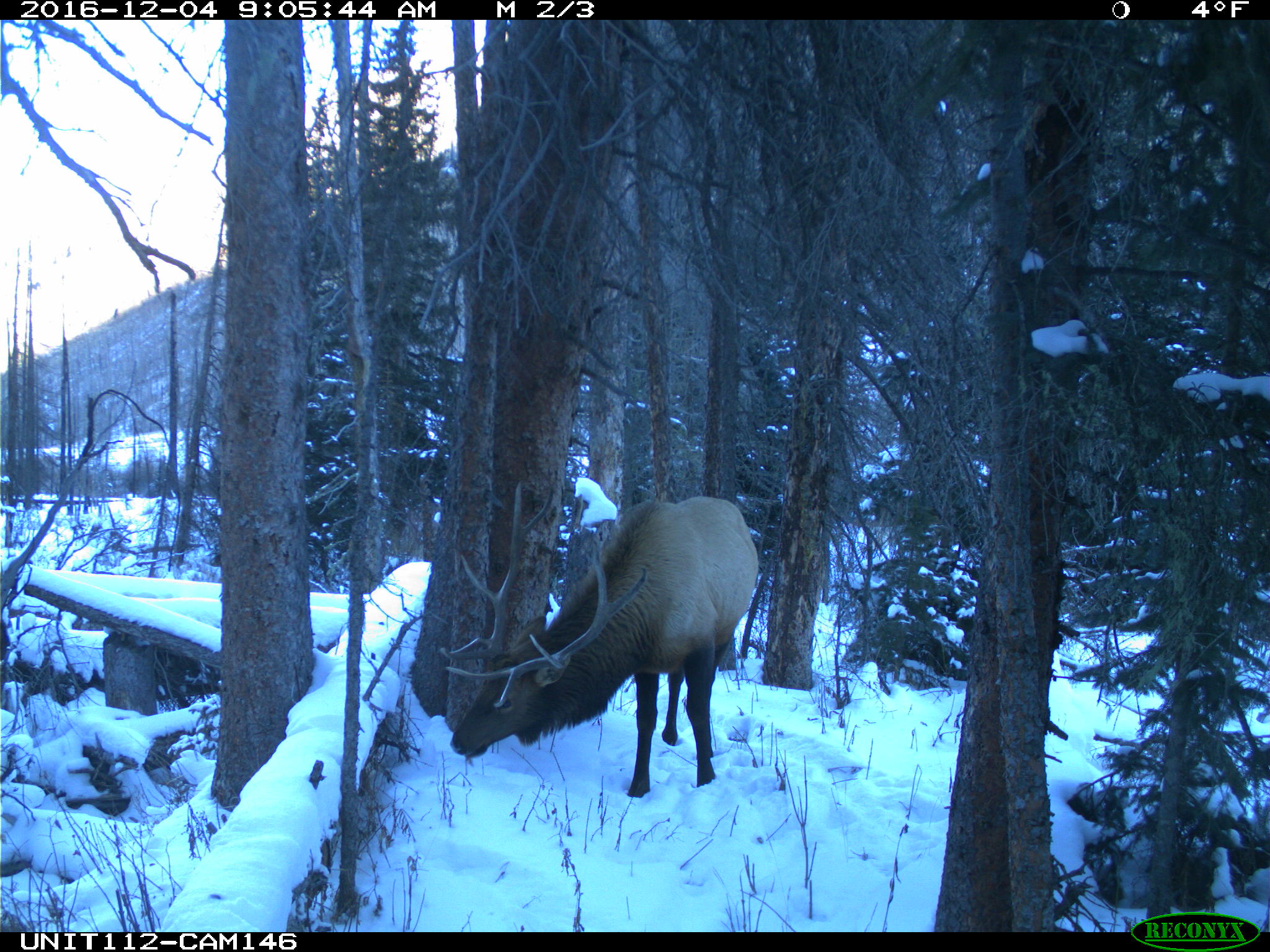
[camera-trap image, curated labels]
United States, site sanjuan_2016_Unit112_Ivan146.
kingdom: Animalia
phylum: Chordata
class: Mammalia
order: Artiodactyla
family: Cervidae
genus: Cervus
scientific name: Cervus elaphus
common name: red deer